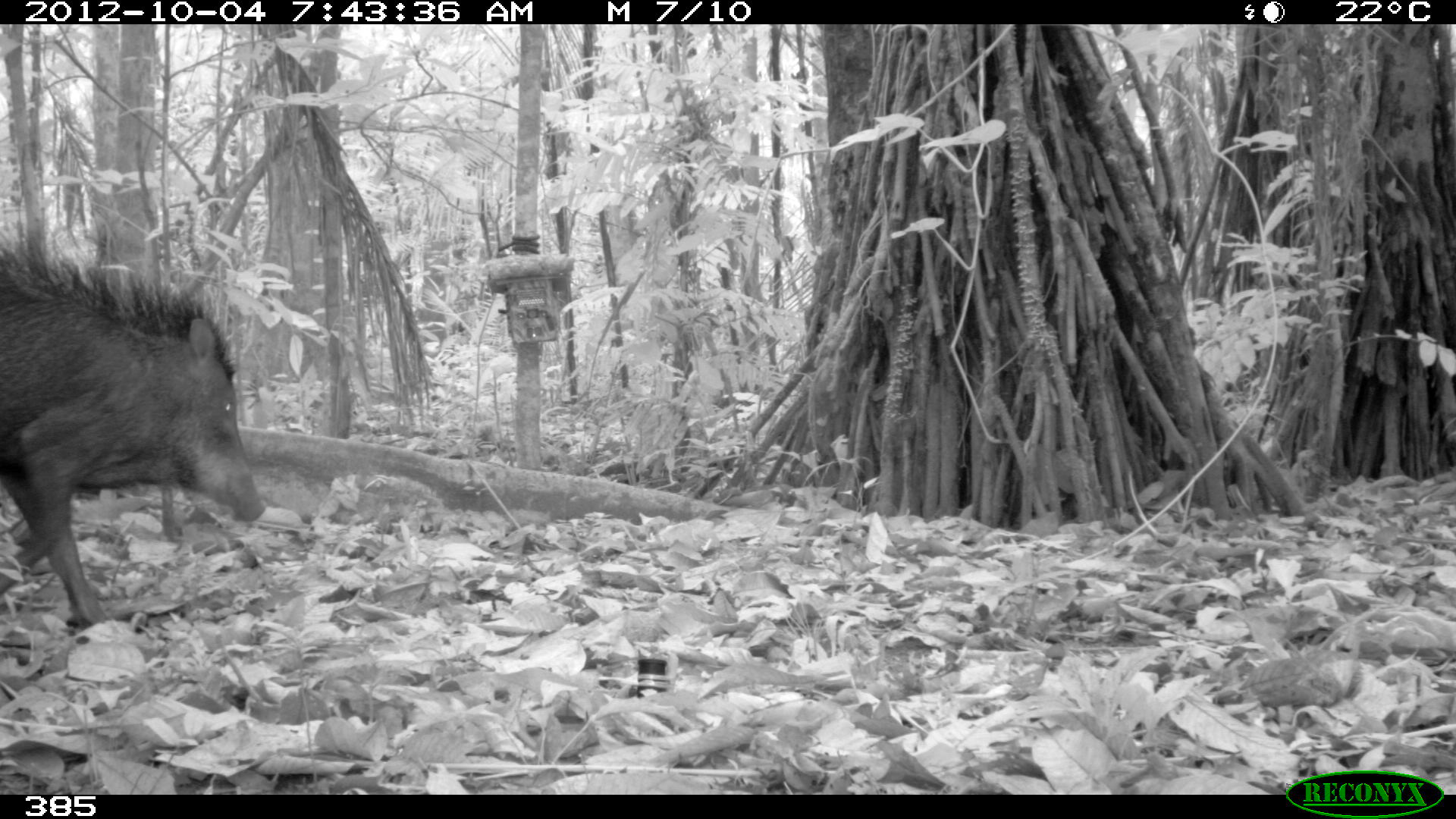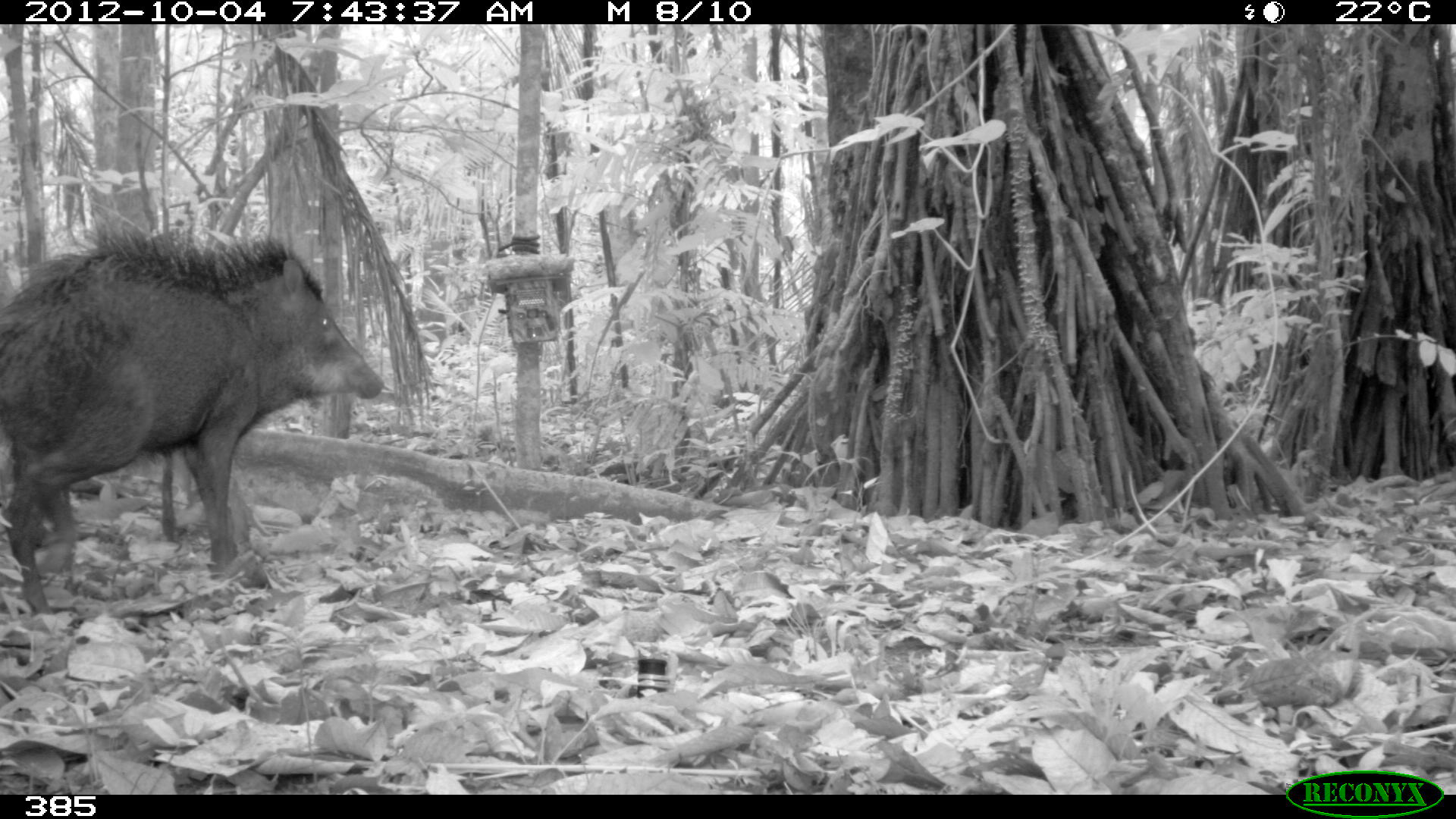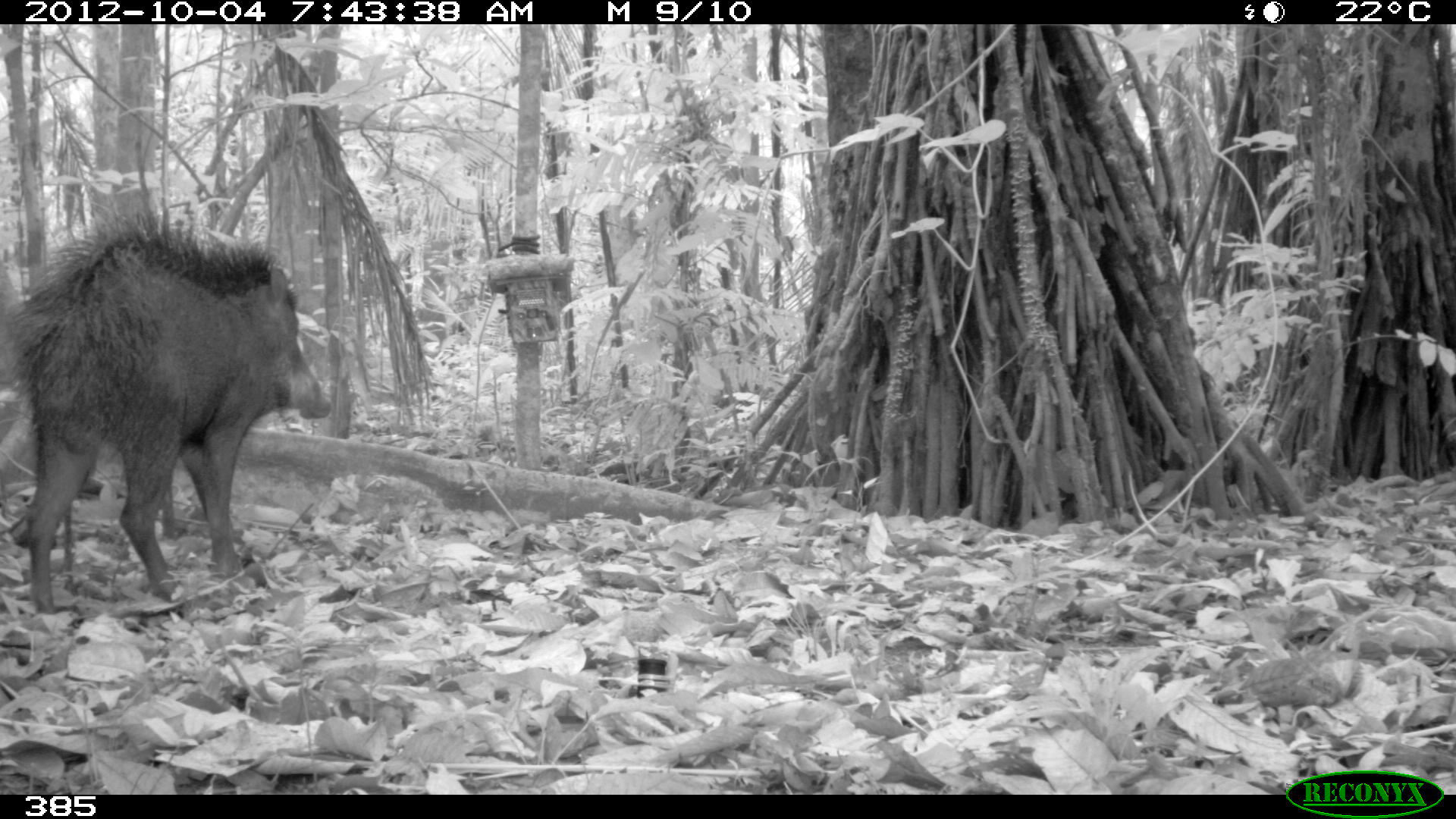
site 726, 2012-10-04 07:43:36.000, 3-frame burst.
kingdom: Animalia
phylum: Chordata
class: Mammalia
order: Artiodactyla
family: Tayassuidae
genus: Tayassu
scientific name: Tayassu pecari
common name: white-lipped peccary